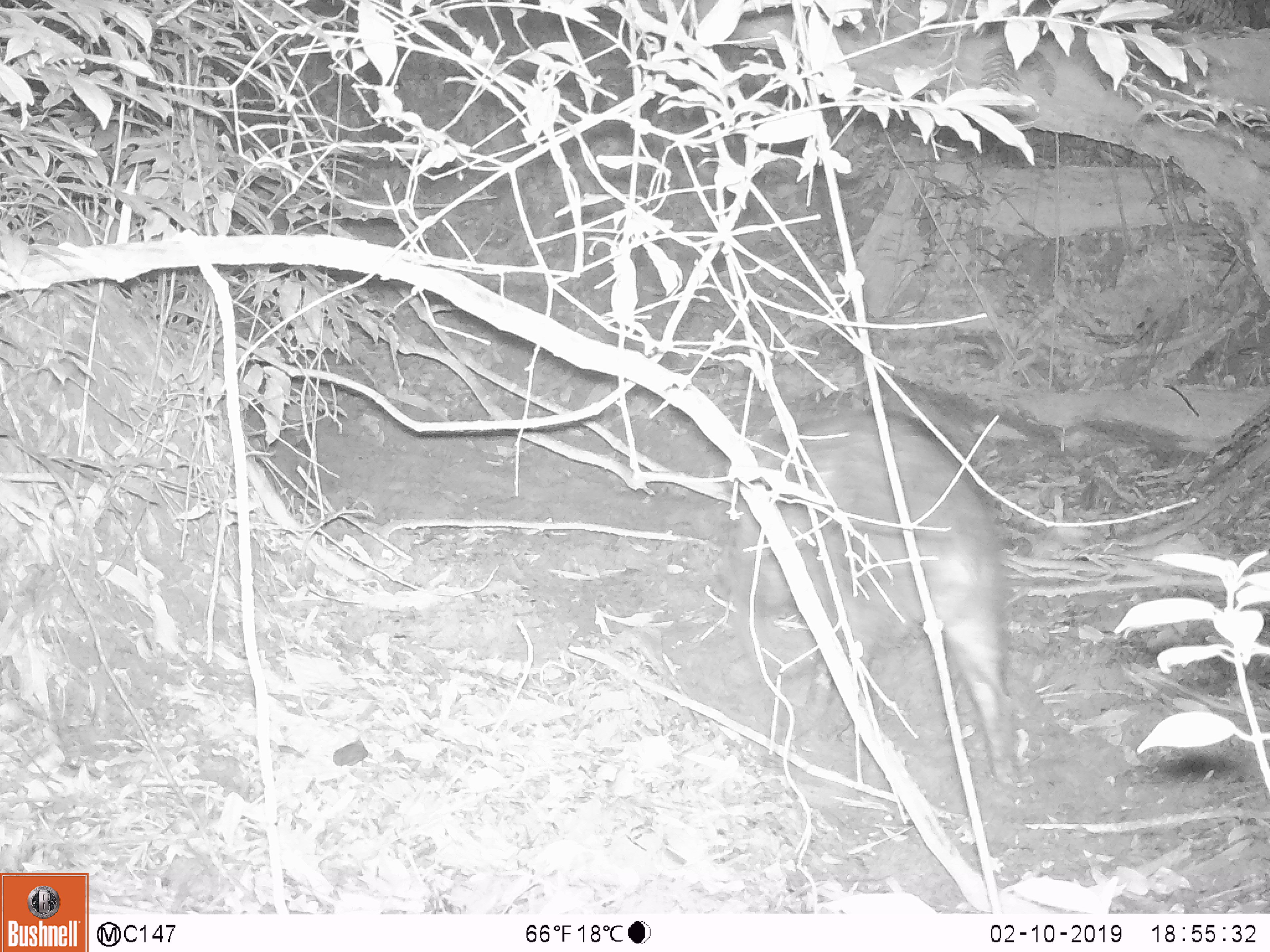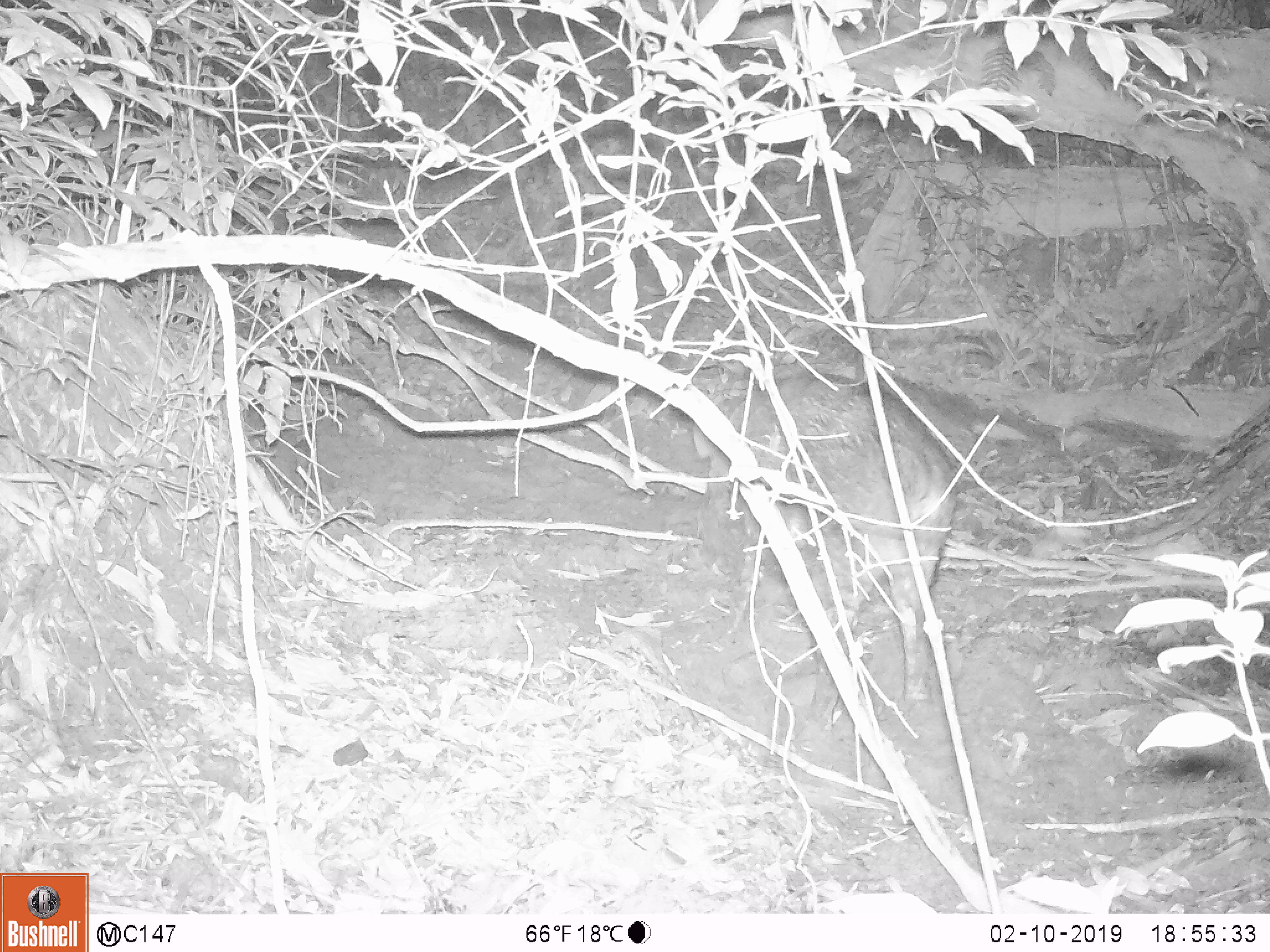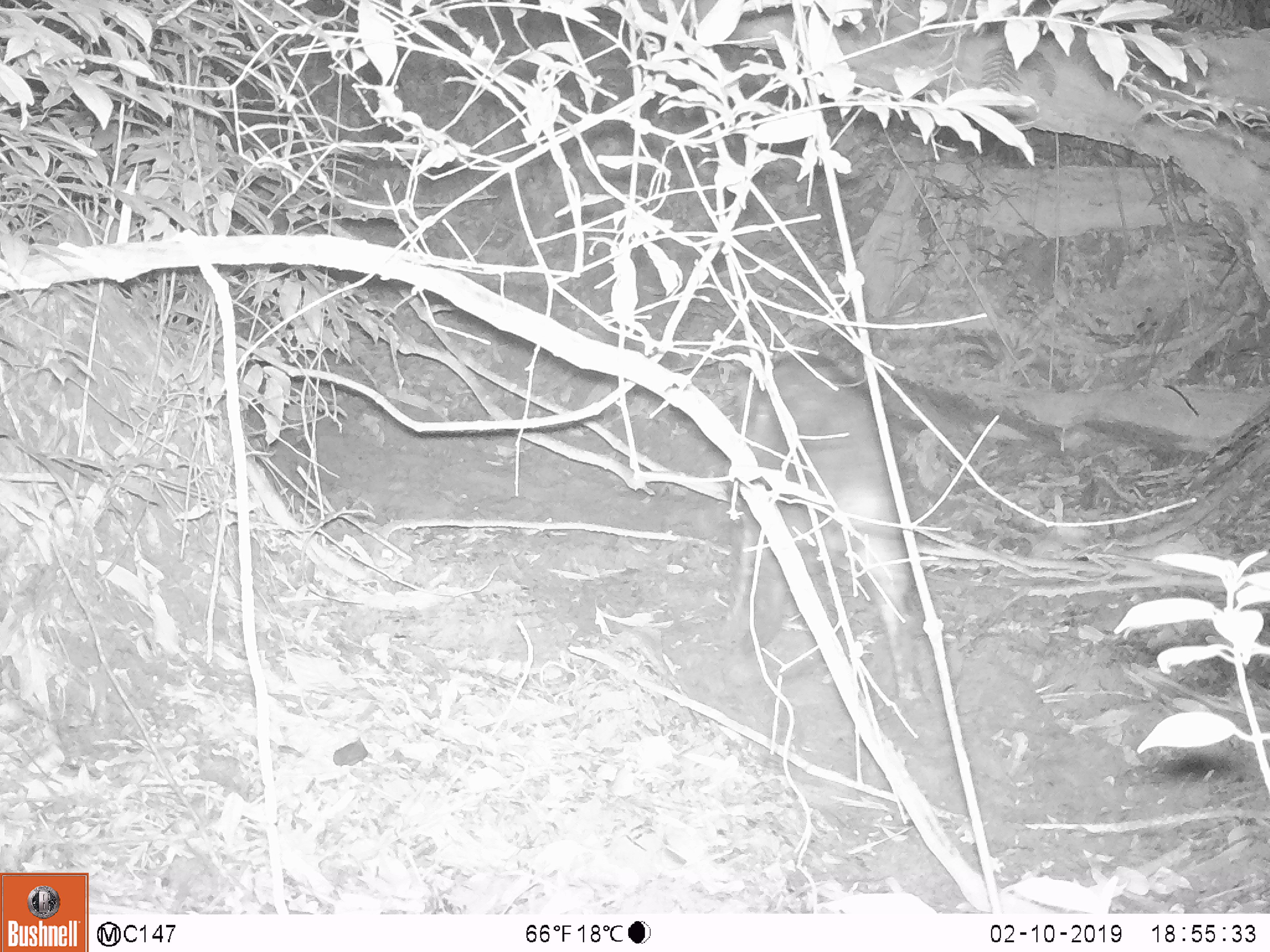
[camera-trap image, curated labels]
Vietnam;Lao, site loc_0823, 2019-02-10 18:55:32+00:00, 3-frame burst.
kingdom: Animalia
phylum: Chordata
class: Mammalia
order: Artiodactyla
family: Suidae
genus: Sus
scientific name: Sus scrofa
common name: eurasian wild pig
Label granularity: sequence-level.